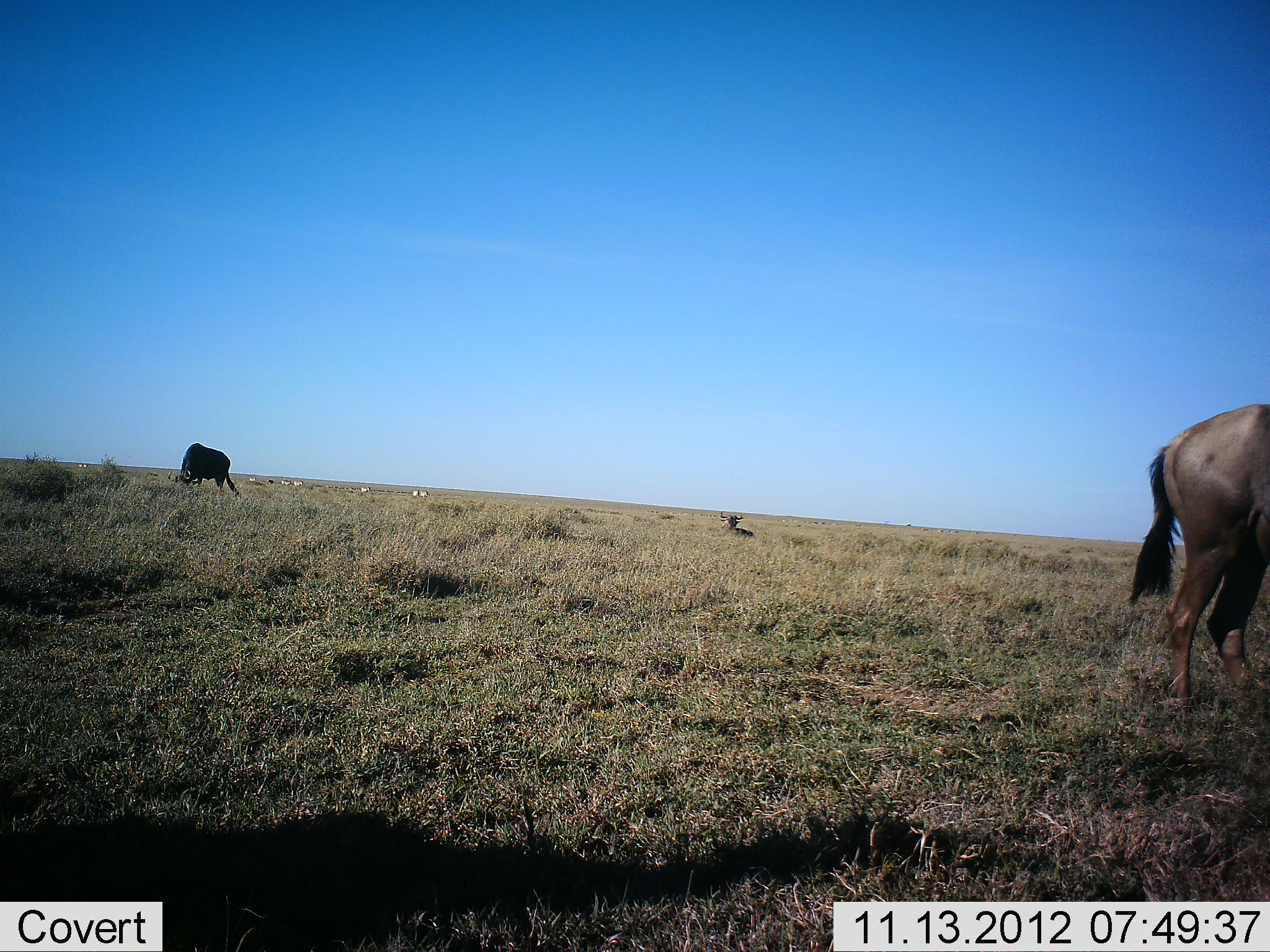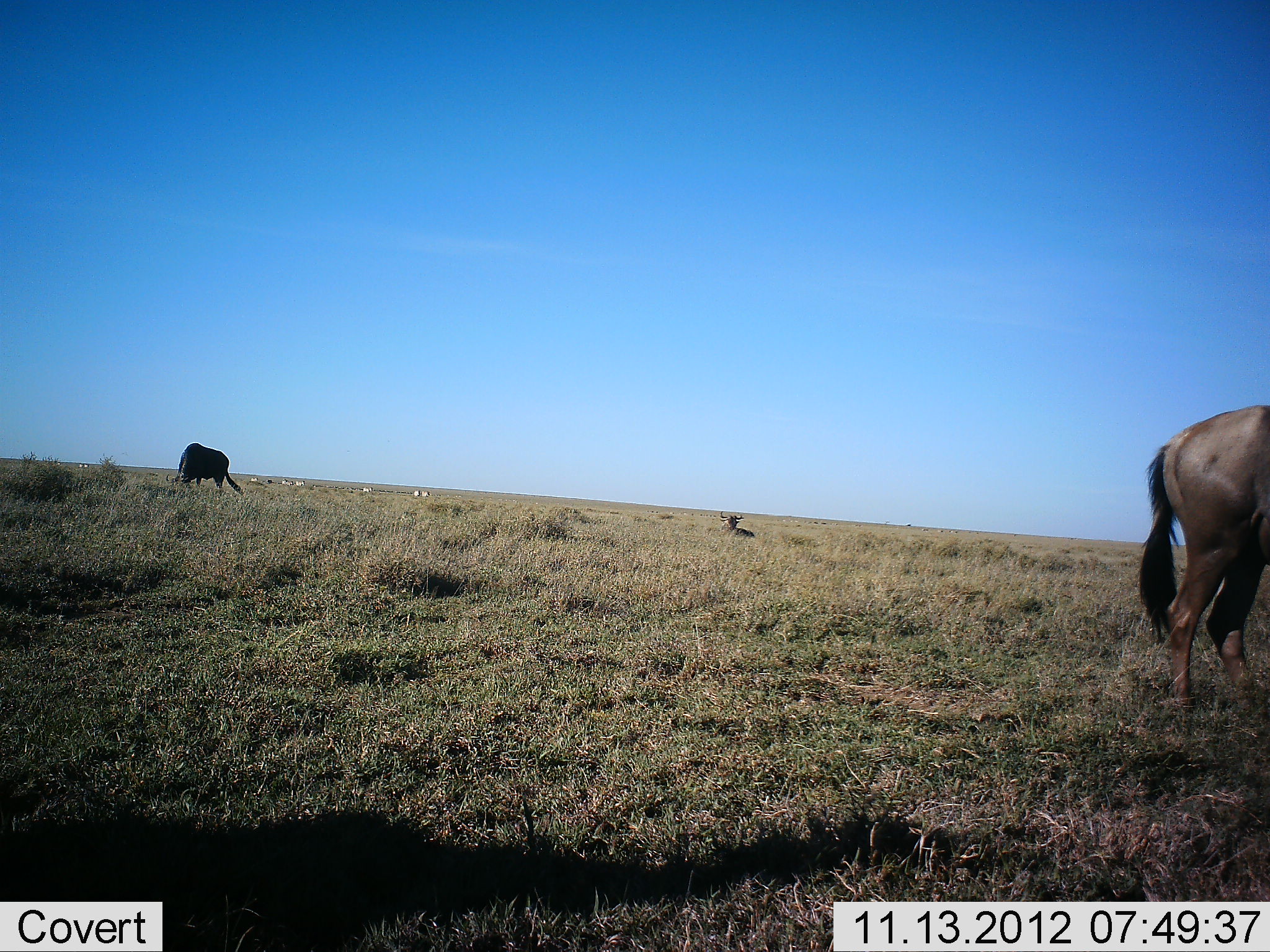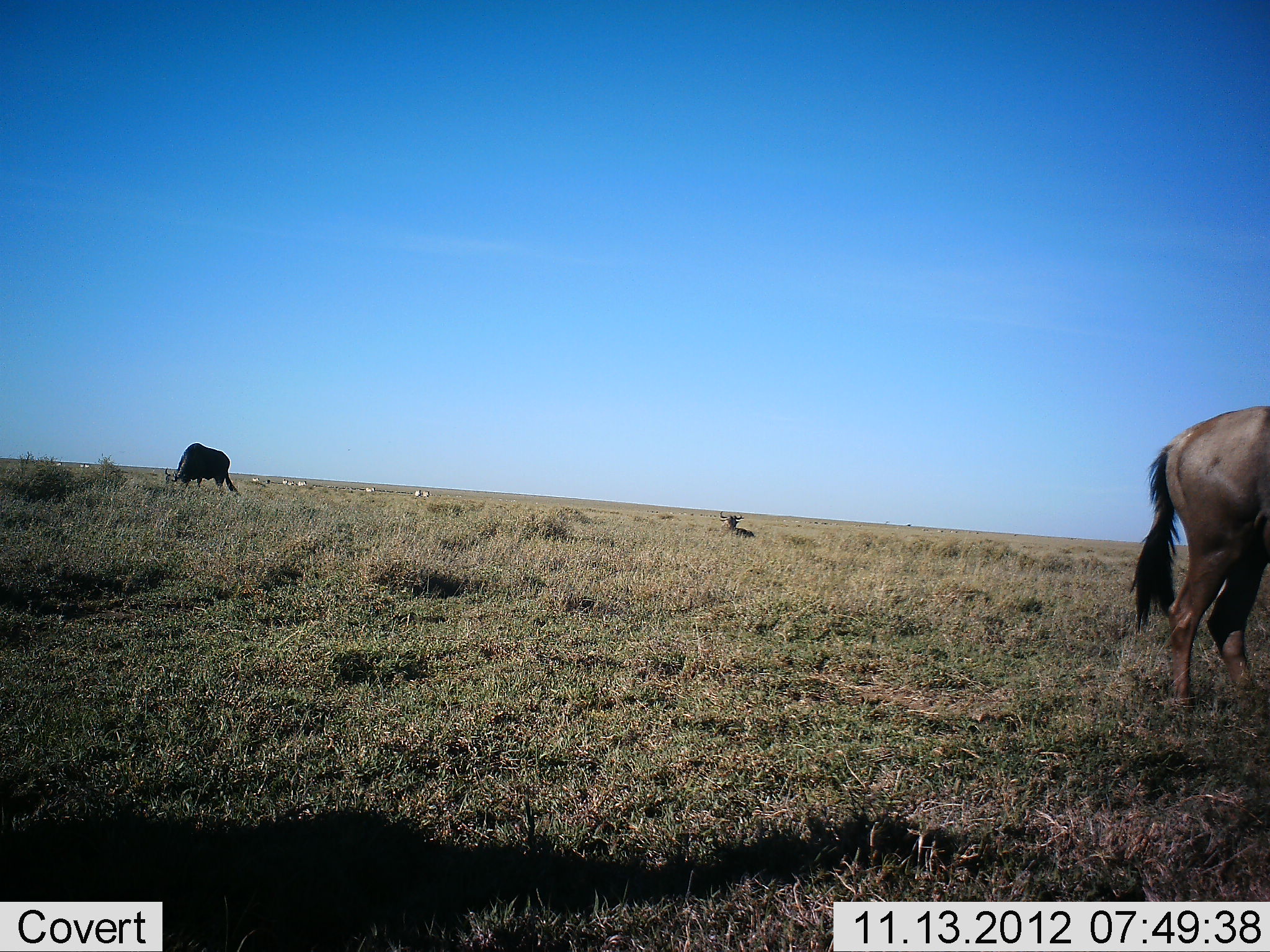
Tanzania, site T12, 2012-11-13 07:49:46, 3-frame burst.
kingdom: Animalia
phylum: Chordata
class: Mammalia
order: Artiodactyla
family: Bovidae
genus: Connochaetes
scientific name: Connochaetes taurinus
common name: blue wildebeest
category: wildebeest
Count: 3.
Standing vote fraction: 40%.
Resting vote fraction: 67%.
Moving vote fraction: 13%.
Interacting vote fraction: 0%.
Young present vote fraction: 7%.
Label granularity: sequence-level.